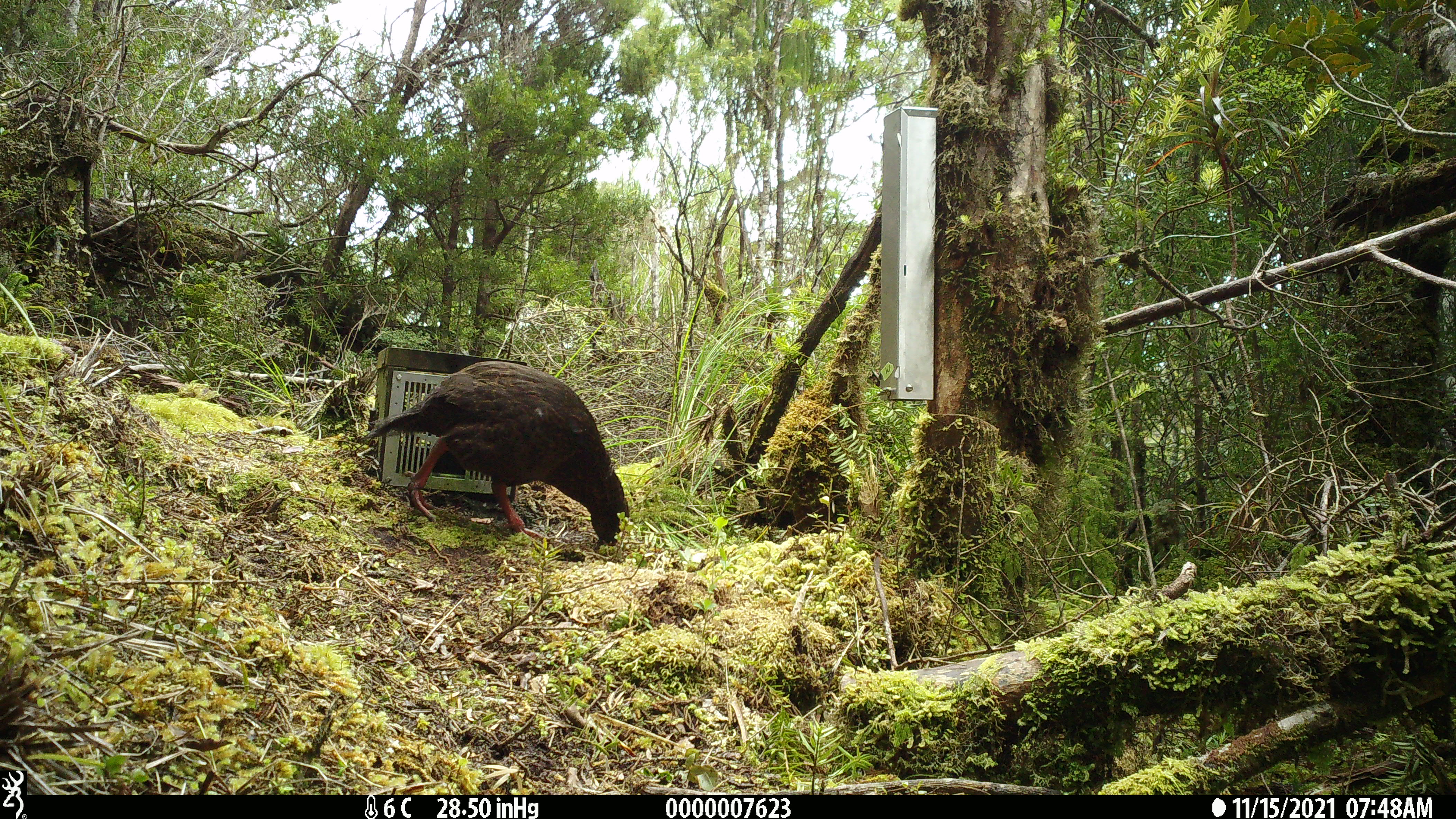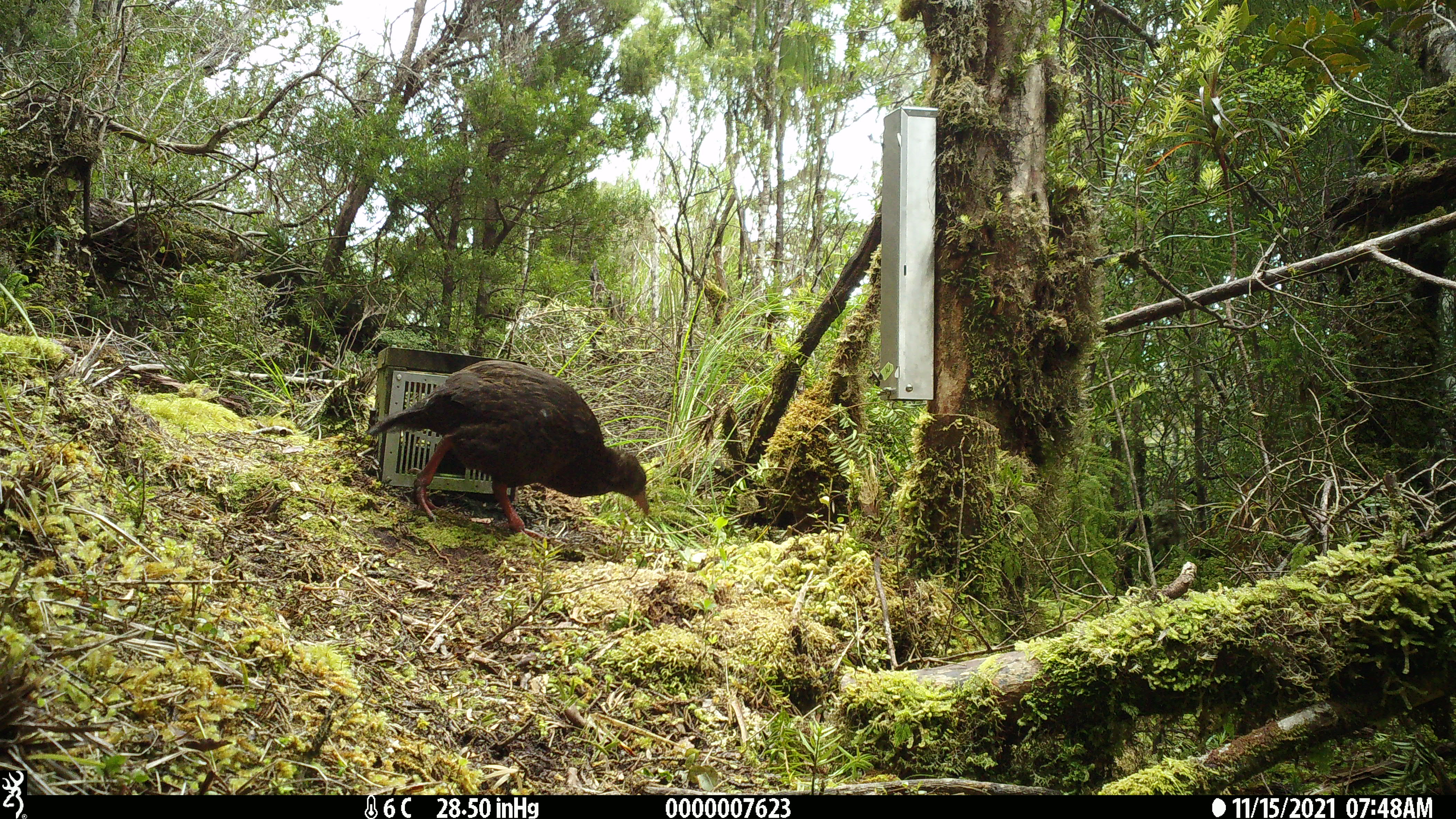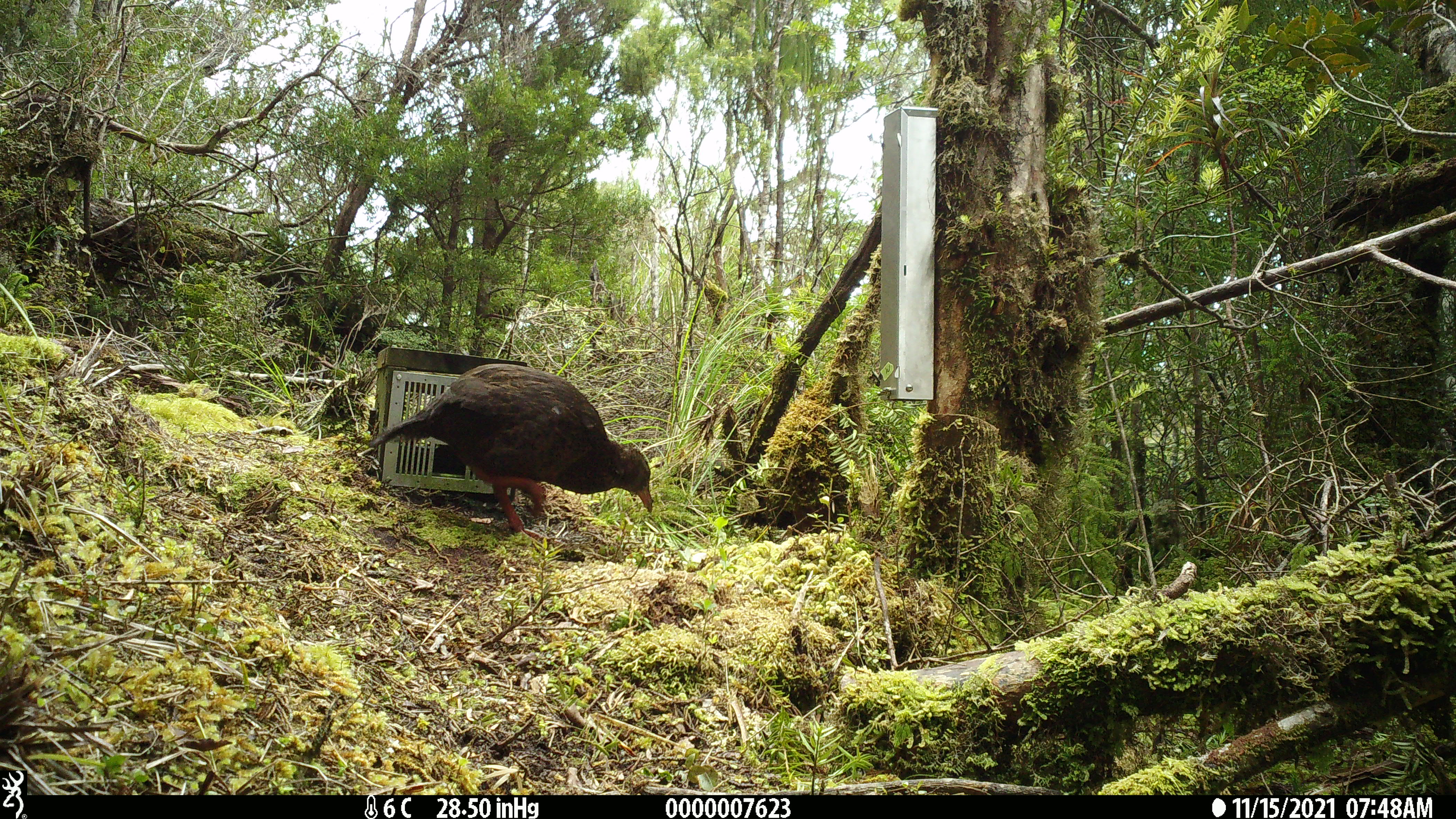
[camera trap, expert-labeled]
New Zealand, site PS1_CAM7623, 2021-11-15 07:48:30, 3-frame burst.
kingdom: Animalia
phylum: Chordata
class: Aves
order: Gruiformes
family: Rallidae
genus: Gallirallus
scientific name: Gallirallus australis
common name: weka